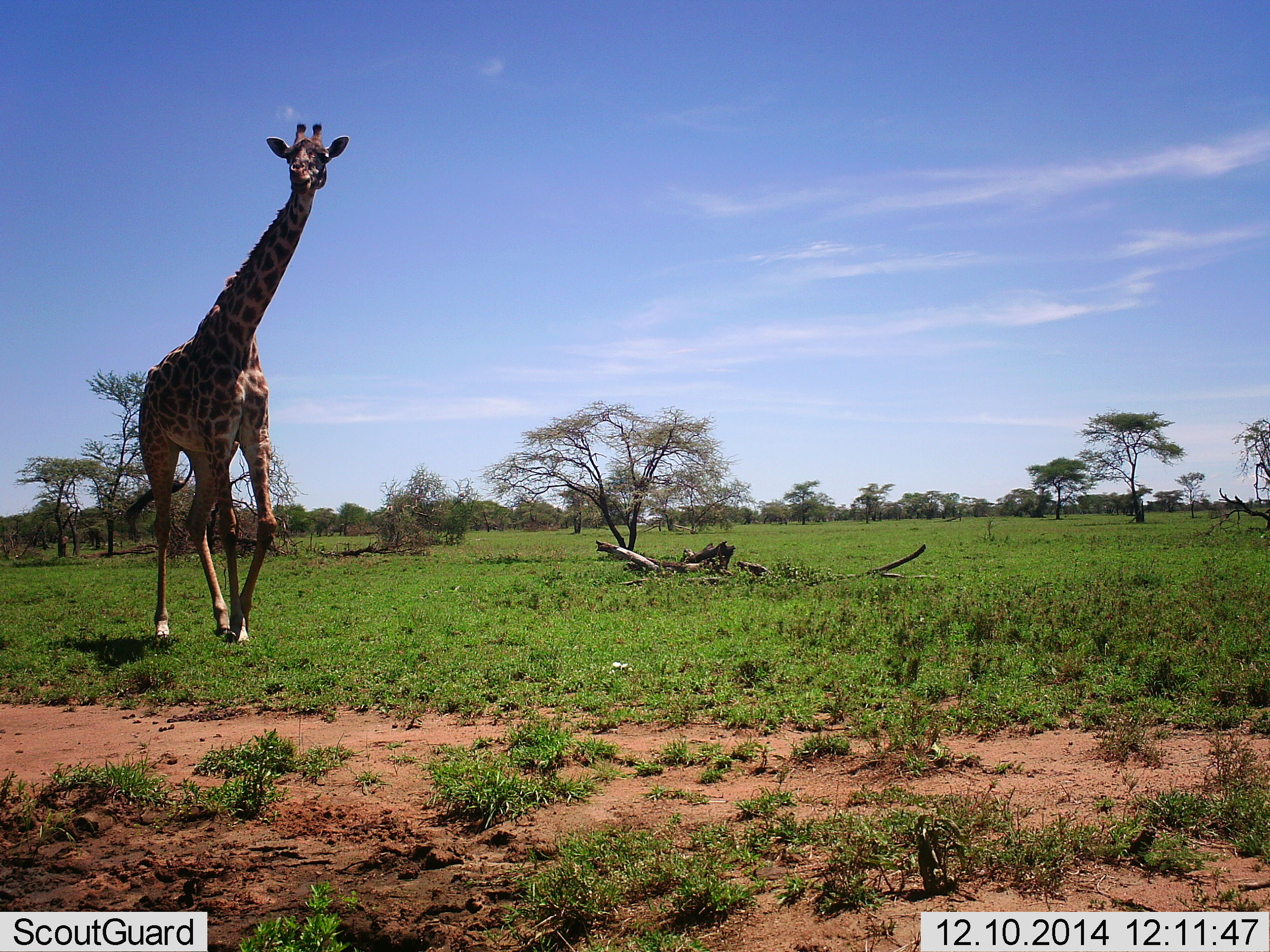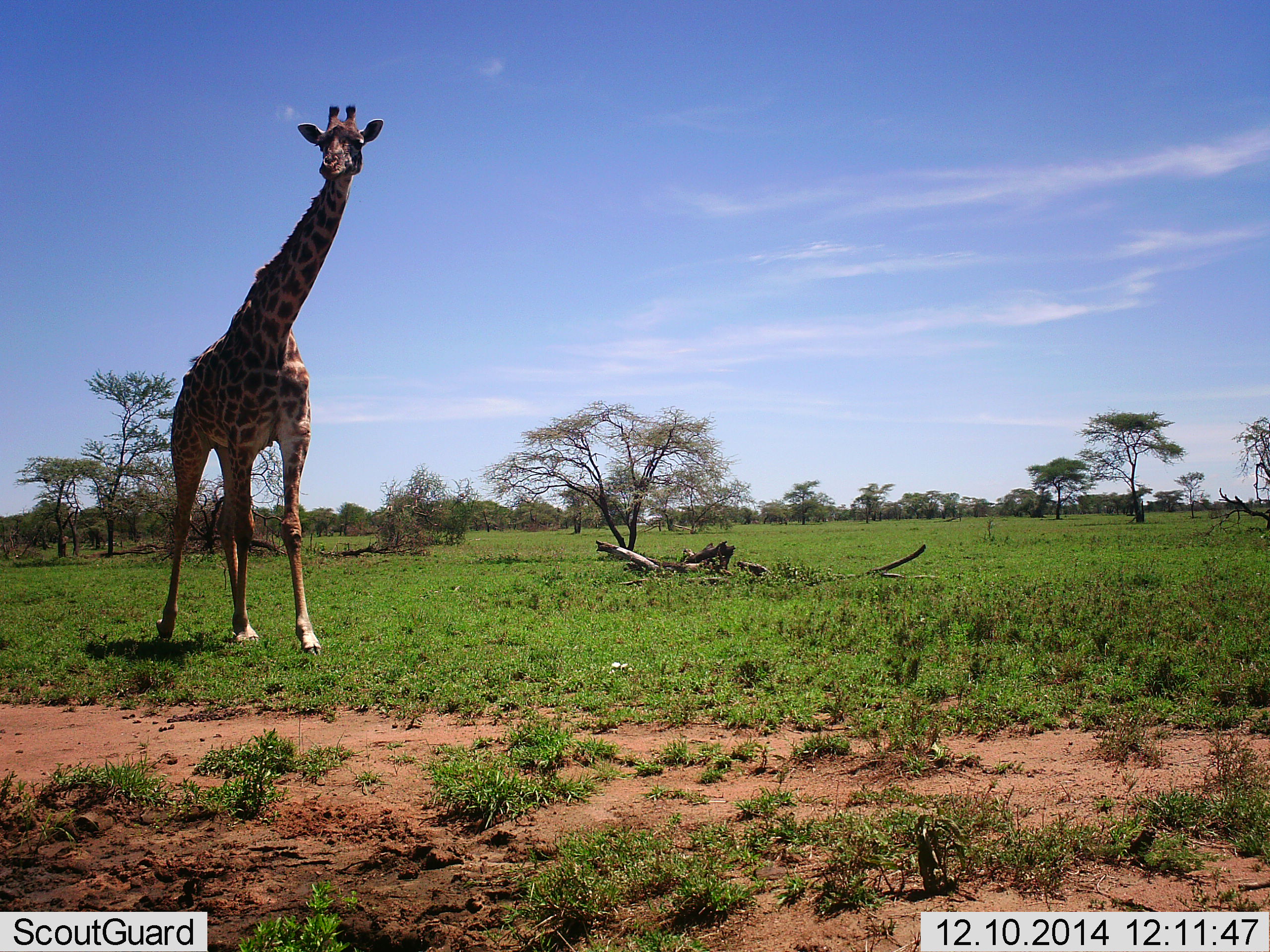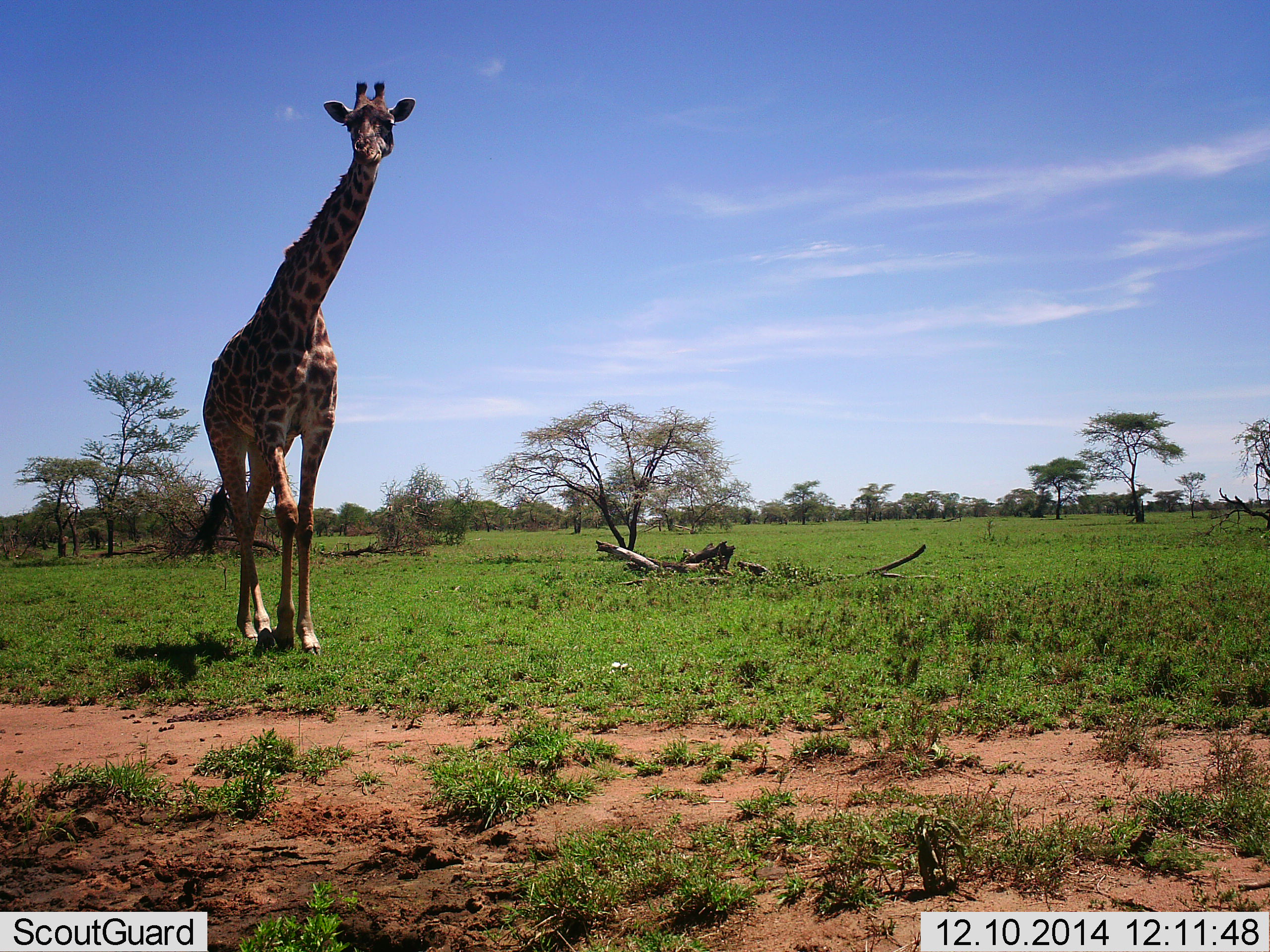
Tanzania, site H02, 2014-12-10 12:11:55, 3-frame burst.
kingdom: Animalia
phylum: Chordata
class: Mammalia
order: Artiodactyla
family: Giraffidae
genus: Giraffa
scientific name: Giraffa camelopardalis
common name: giraffe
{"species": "giraffe (Giraffa camelopardalis)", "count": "1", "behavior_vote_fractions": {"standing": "40%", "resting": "10%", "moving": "70%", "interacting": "10%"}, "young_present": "0%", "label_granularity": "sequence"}